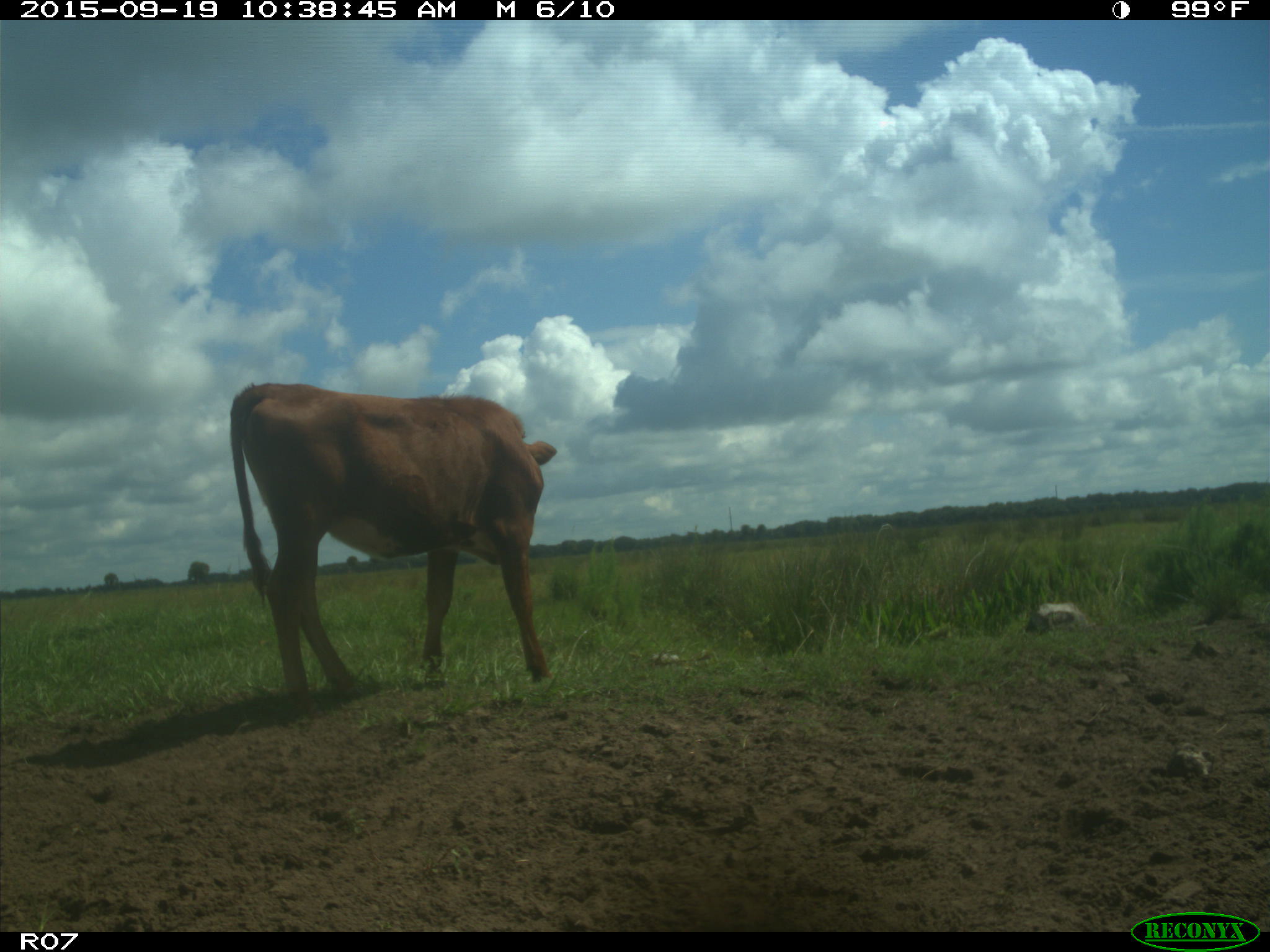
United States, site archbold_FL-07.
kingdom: Animalia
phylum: Chordata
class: Mammalia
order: Artiodactyla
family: Bovidae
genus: Bos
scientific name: Bos taurus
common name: domestic cow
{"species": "Bos taurus (domestic cow)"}